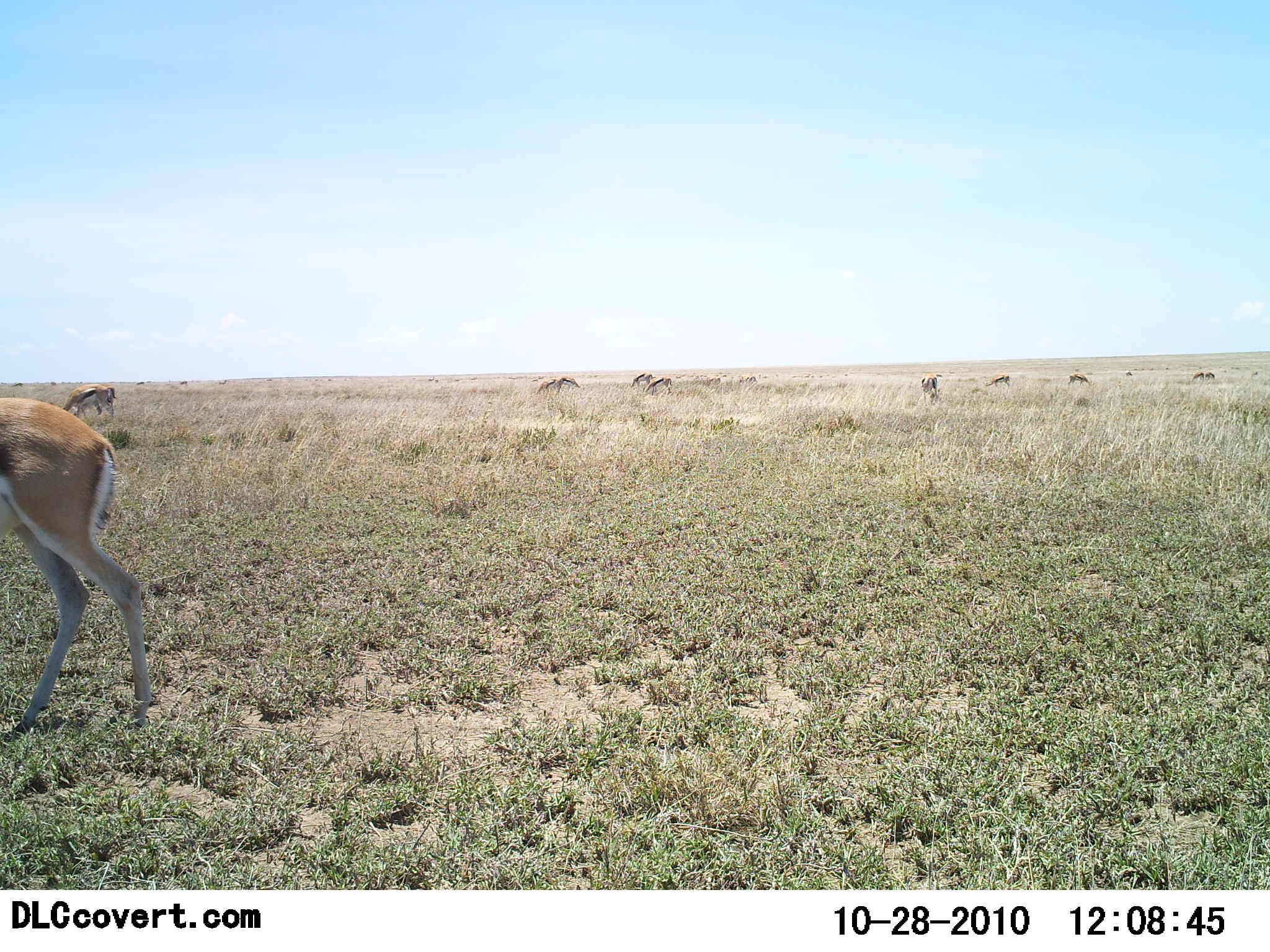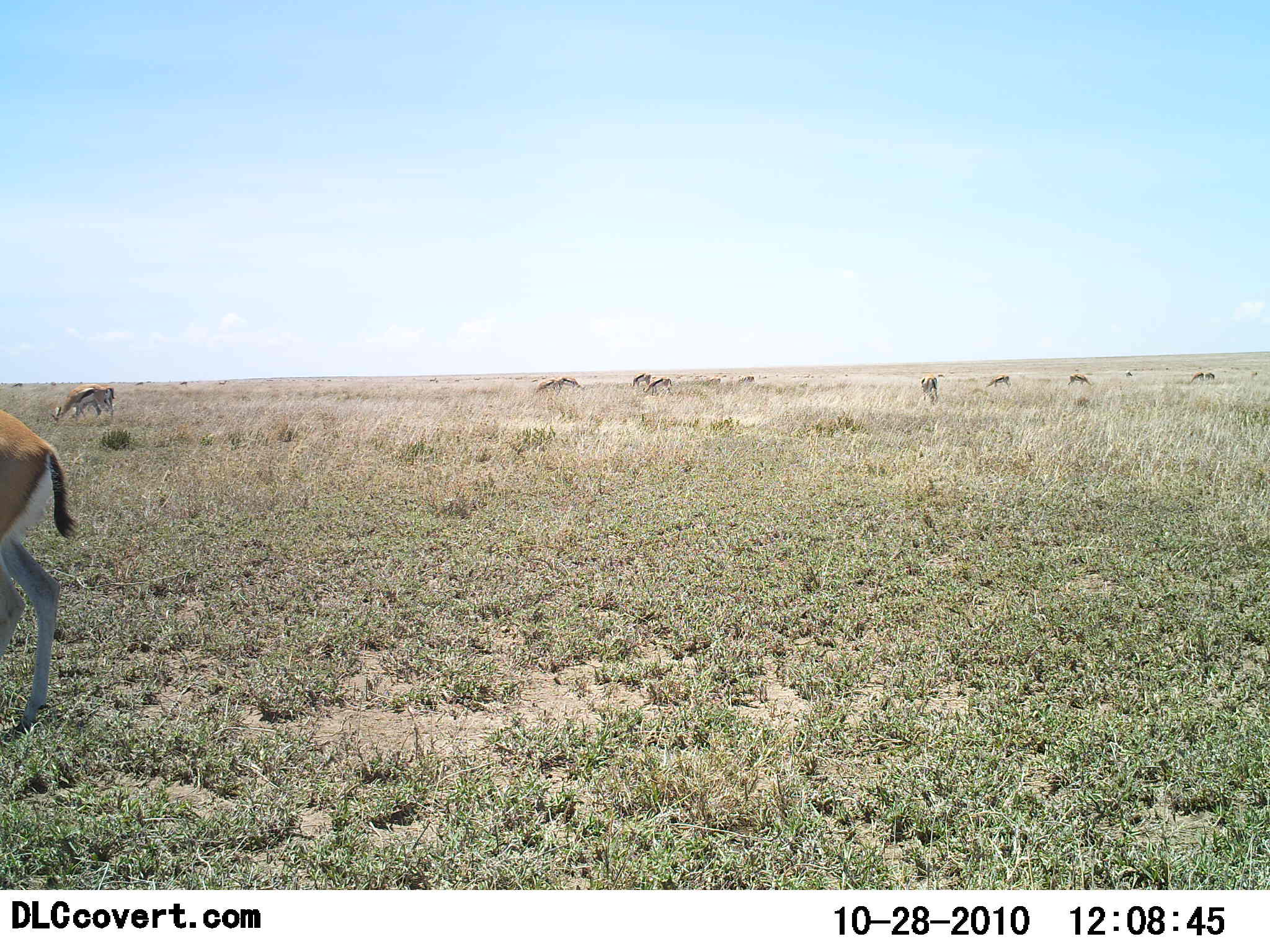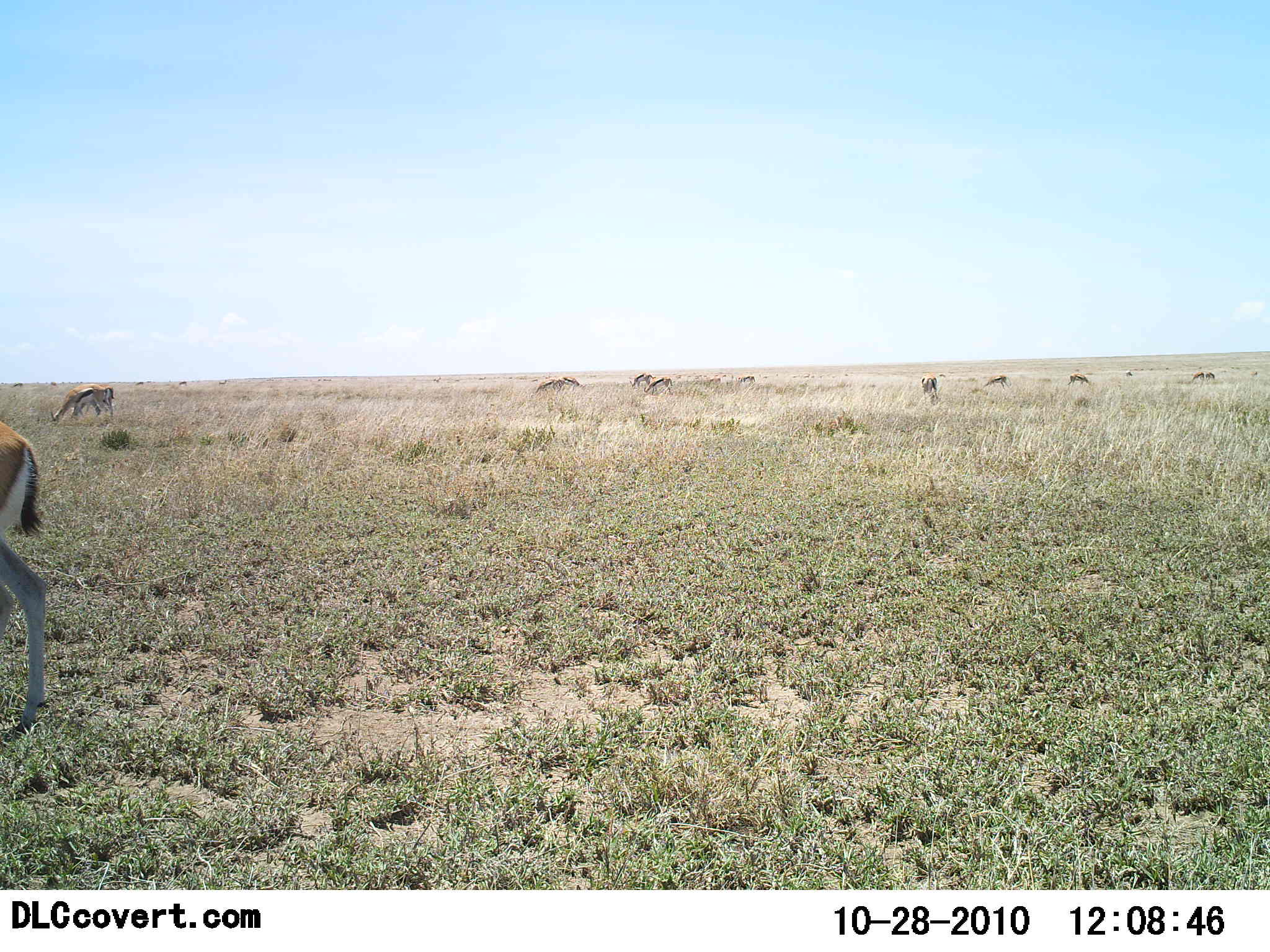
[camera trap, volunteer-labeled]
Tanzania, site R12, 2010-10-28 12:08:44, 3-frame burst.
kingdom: Animalia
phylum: Chordata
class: Mammalia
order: Artiodactyla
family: Bovidae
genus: Eudorcas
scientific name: Eudorcas thomsonii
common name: thomson's gazelle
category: gazellethomsons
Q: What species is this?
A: Gazellethomsons (thomson's gazelle) (Eudorcas thomsonii).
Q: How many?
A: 11-50.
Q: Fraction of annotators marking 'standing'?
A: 58%.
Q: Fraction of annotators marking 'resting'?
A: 8%.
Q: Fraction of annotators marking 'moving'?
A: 42%.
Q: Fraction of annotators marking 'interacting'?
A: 0%.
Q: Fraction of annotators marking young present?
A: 0%.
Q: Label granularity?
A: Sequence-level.